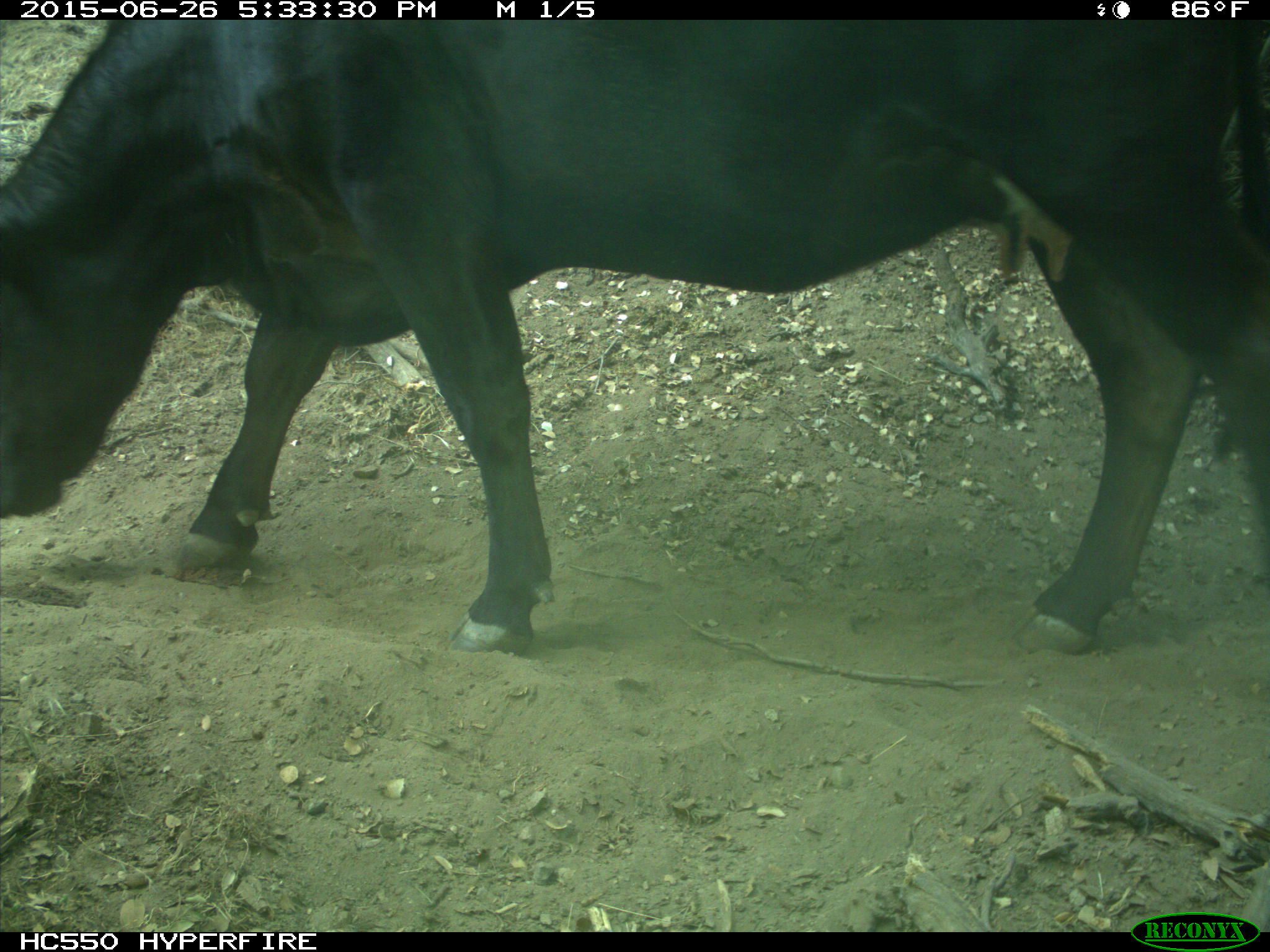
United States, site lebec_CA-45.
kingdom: Animalia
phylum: Chordata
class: Mammalia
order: Artiodactyla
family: Bovidae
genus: Bos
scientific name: Bos taurus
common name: domestic cow